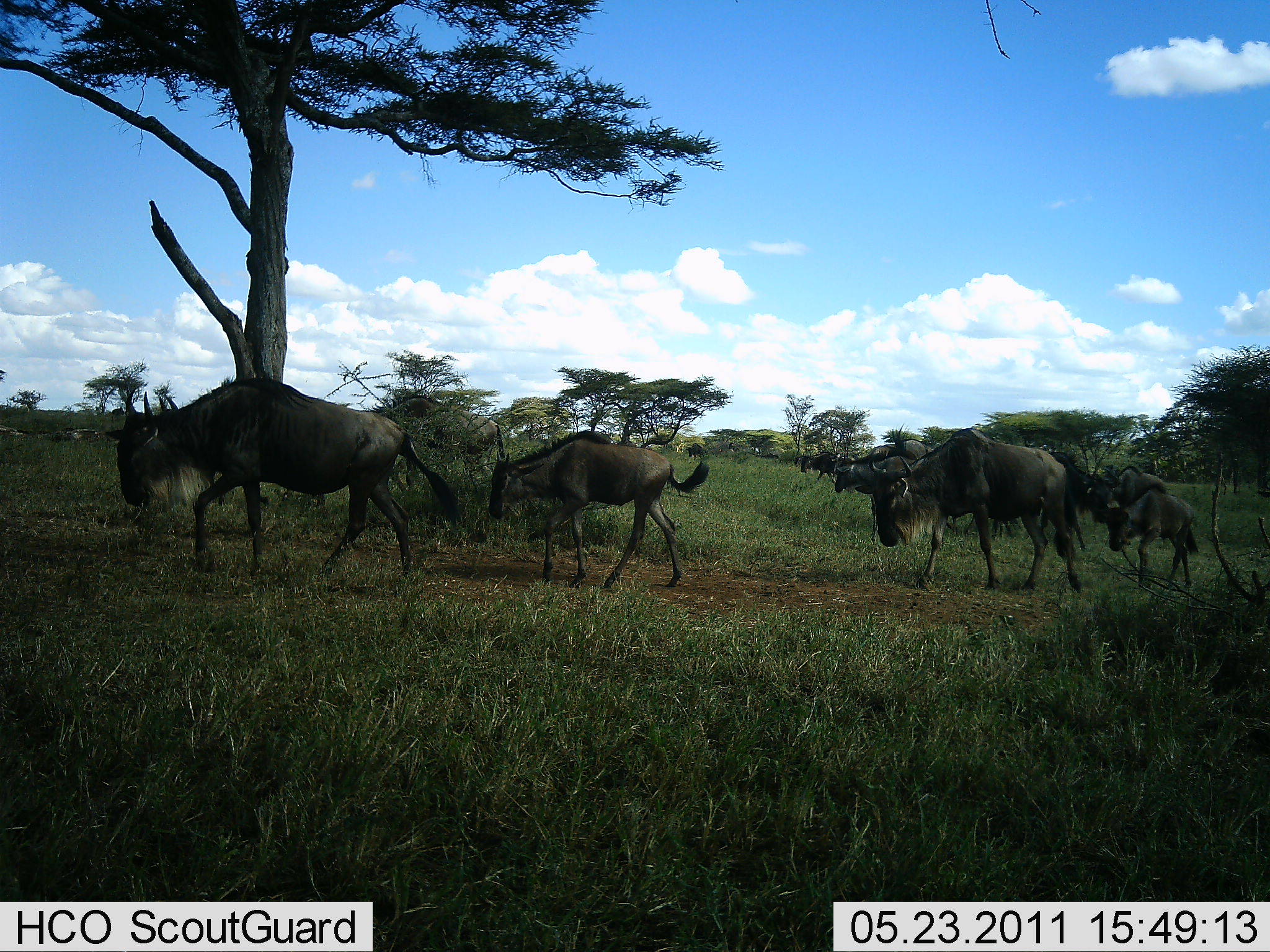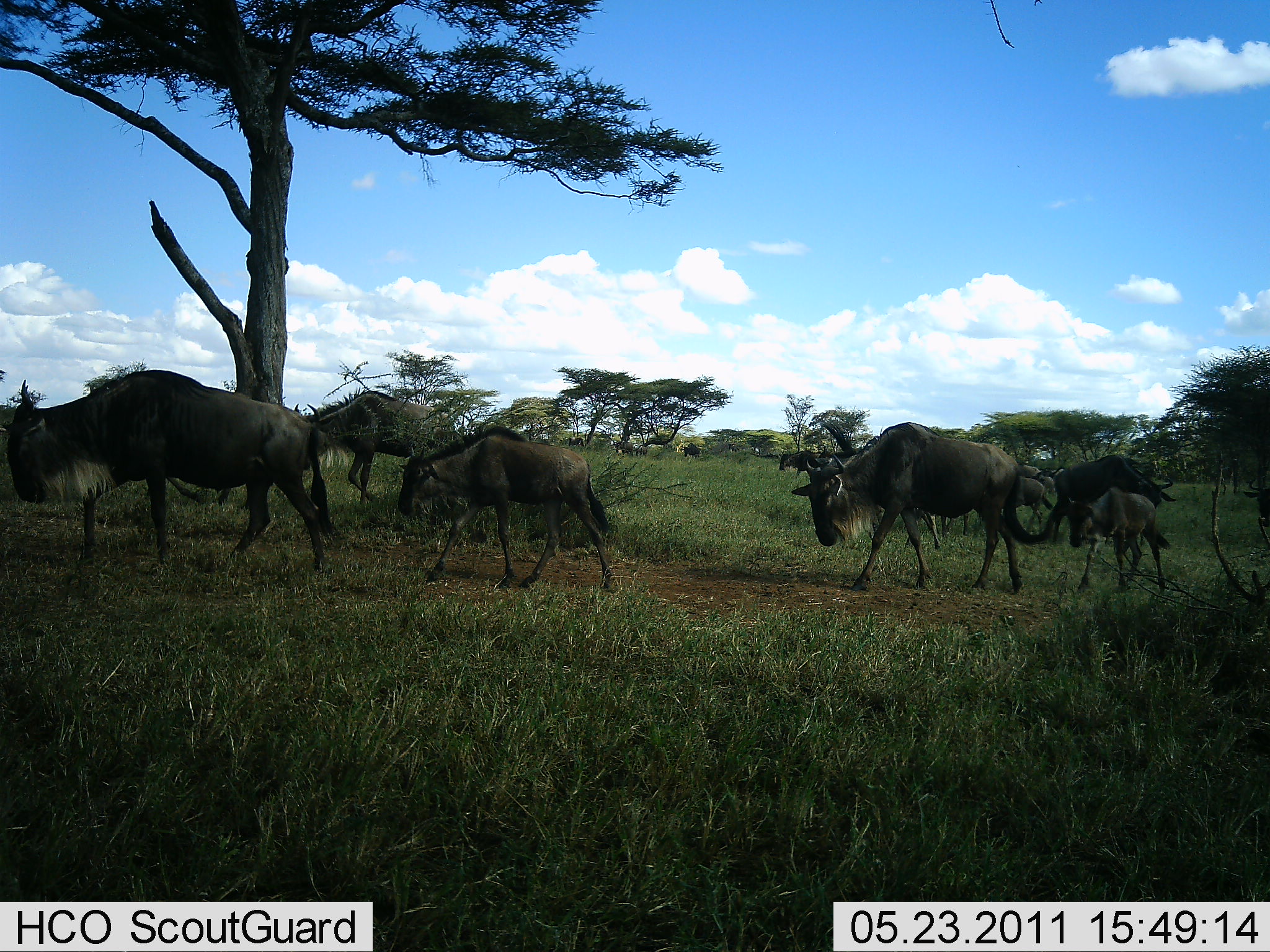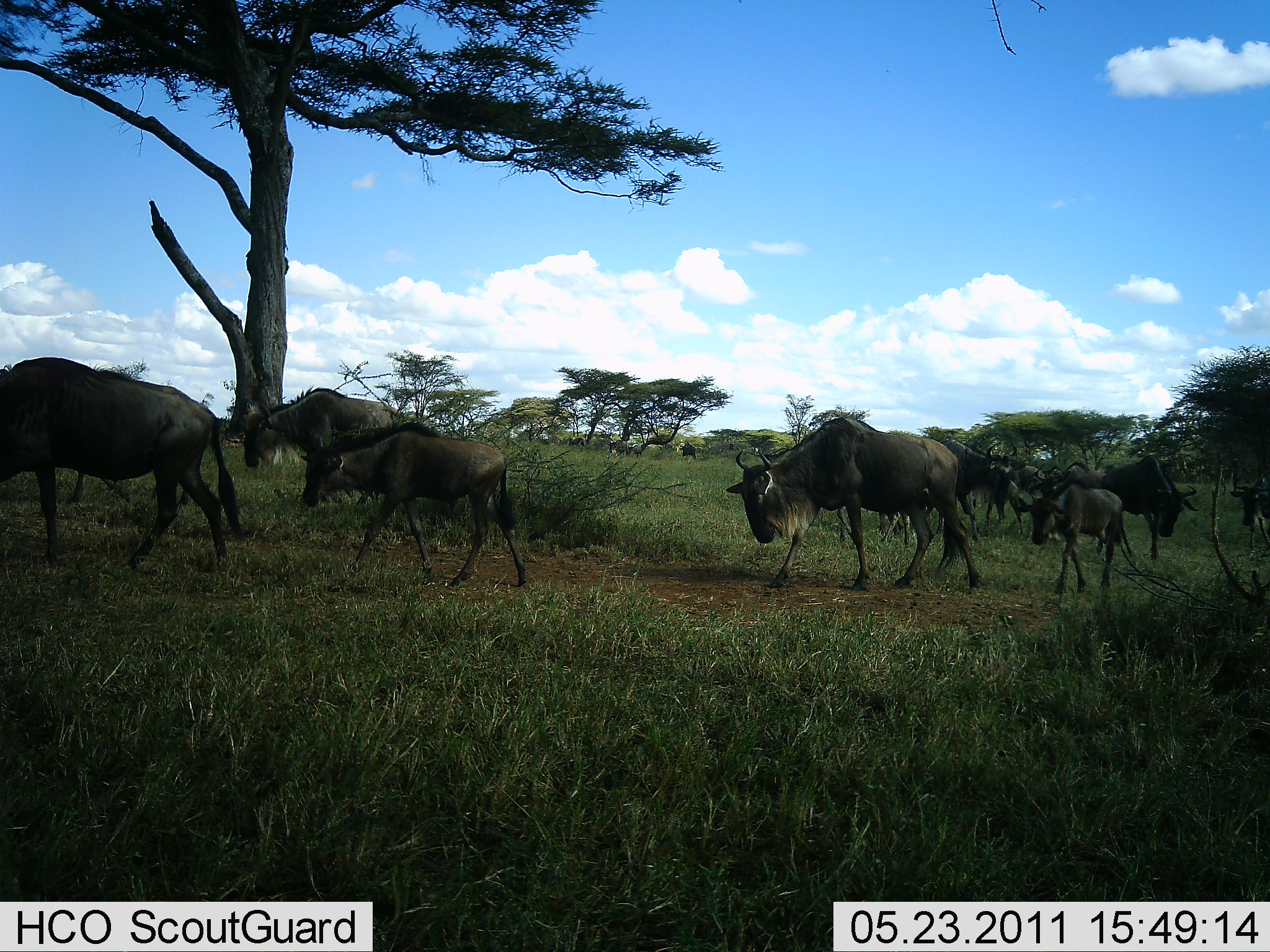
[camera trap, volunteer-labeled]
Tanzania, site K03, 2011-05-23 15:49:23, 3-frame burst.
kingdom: Animalia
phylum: Chordata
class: Mammalia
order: Artiodactyla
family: Bovidae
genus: Connochaetes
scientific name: Connochaetes taurinus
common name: blue wildebeest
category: wildebeest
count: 7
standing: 8%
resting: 0%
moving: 100%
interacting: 0%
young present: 62%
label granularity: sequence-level